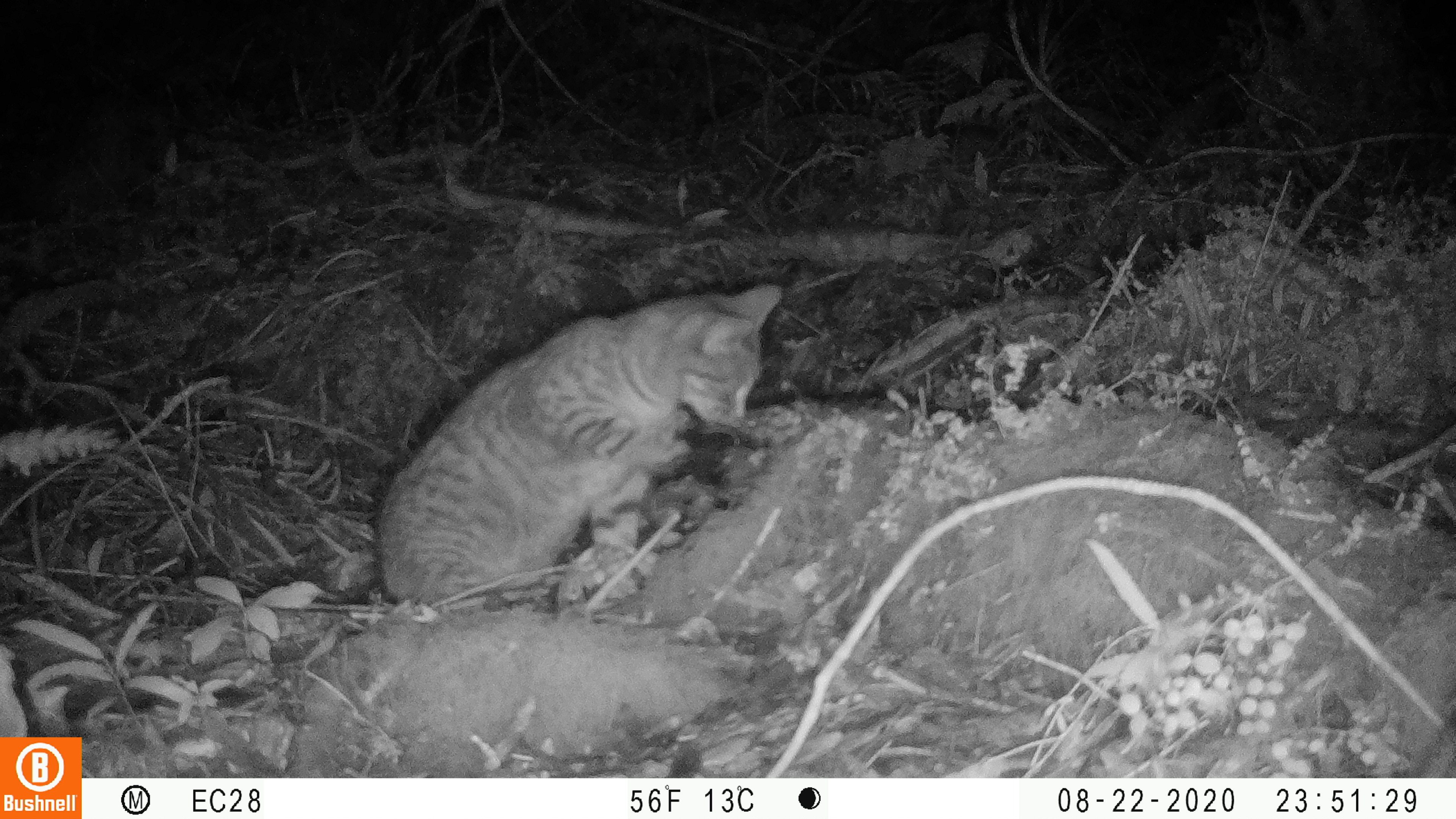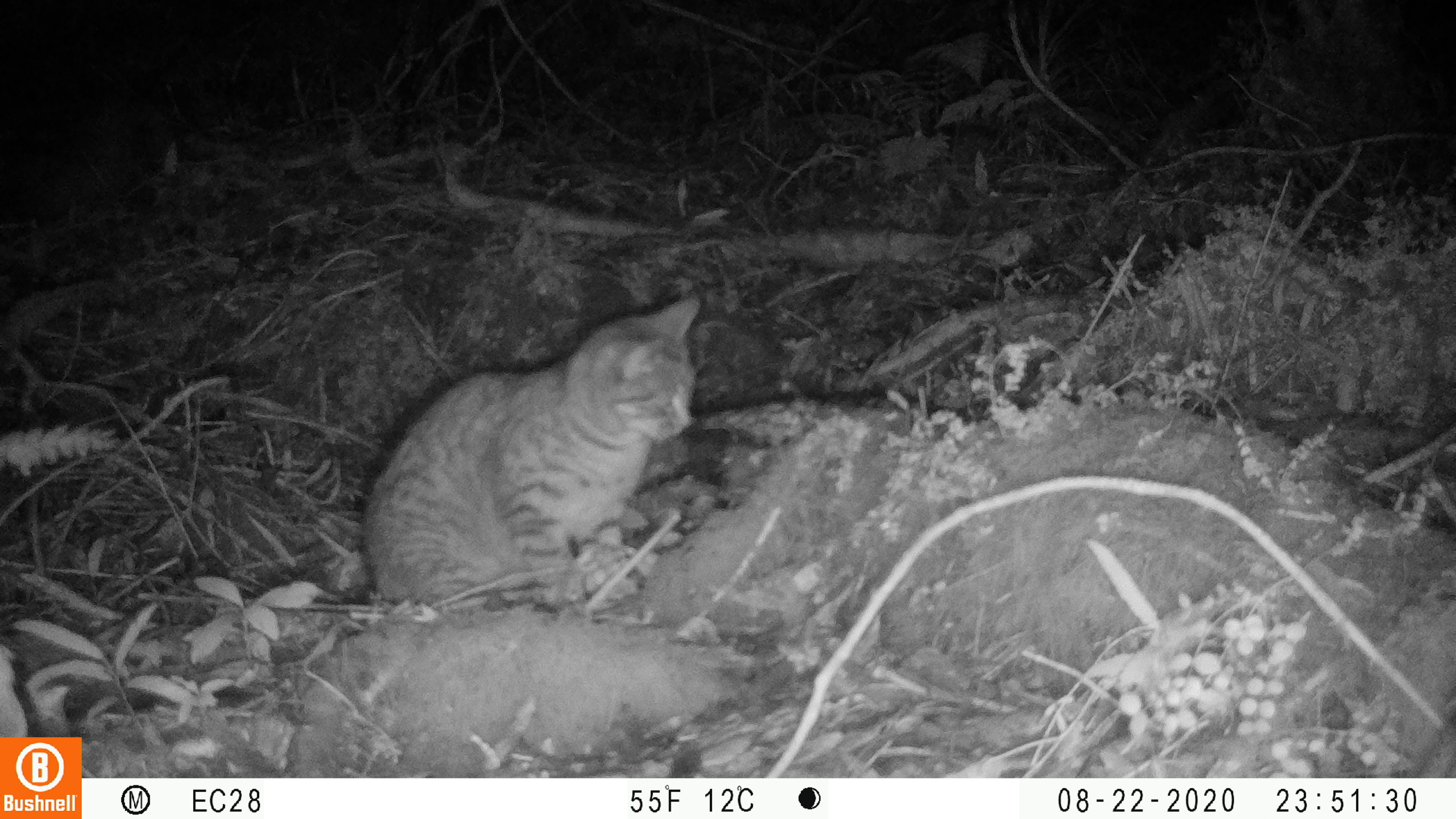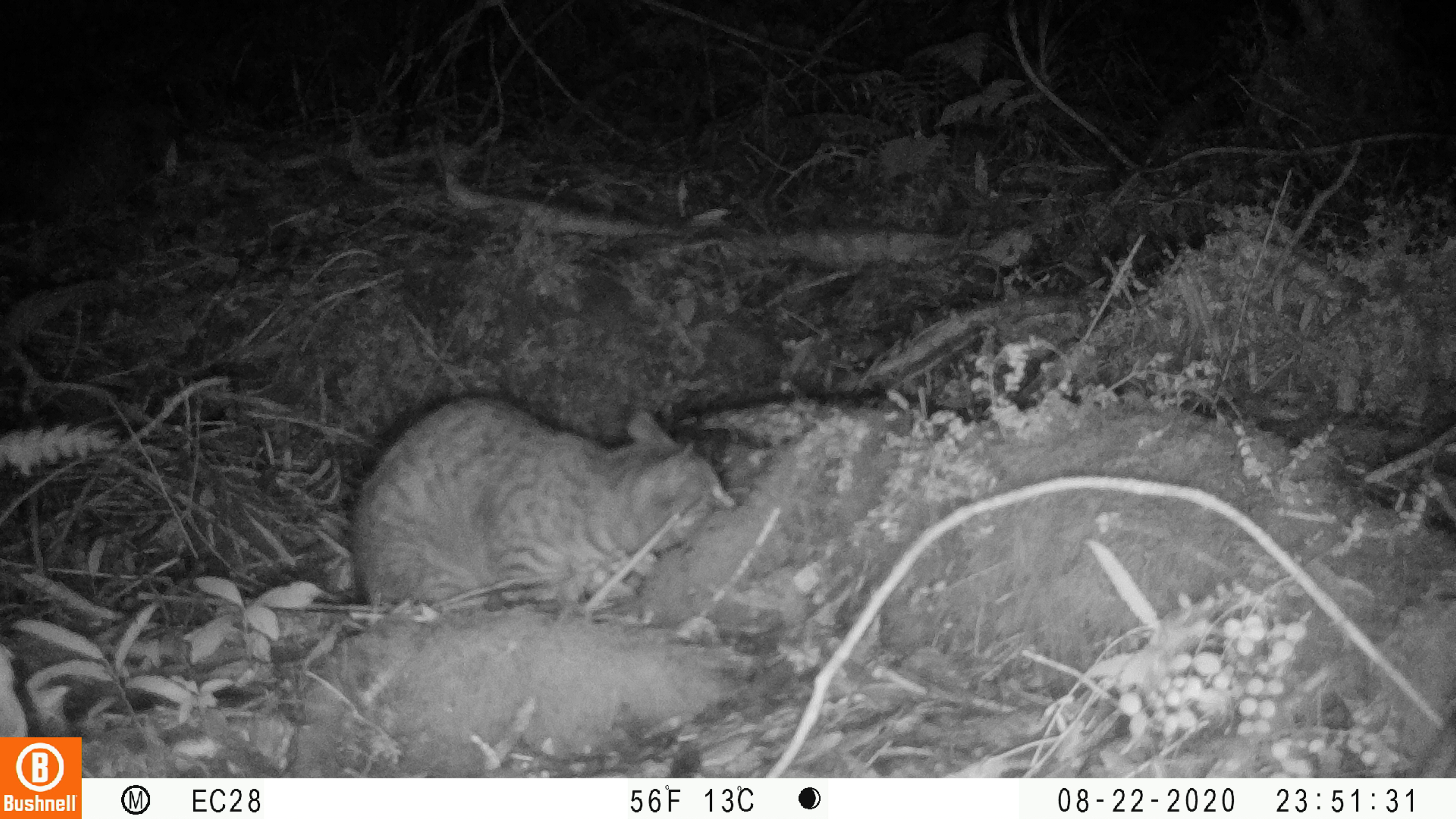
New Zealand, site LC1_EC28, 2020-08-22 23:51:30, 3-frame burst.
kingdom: Animalia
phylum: Chordata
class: Mammalia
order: Carnivora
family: Felidae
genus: Felis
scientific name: Felis catus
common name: domestic cat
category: cat